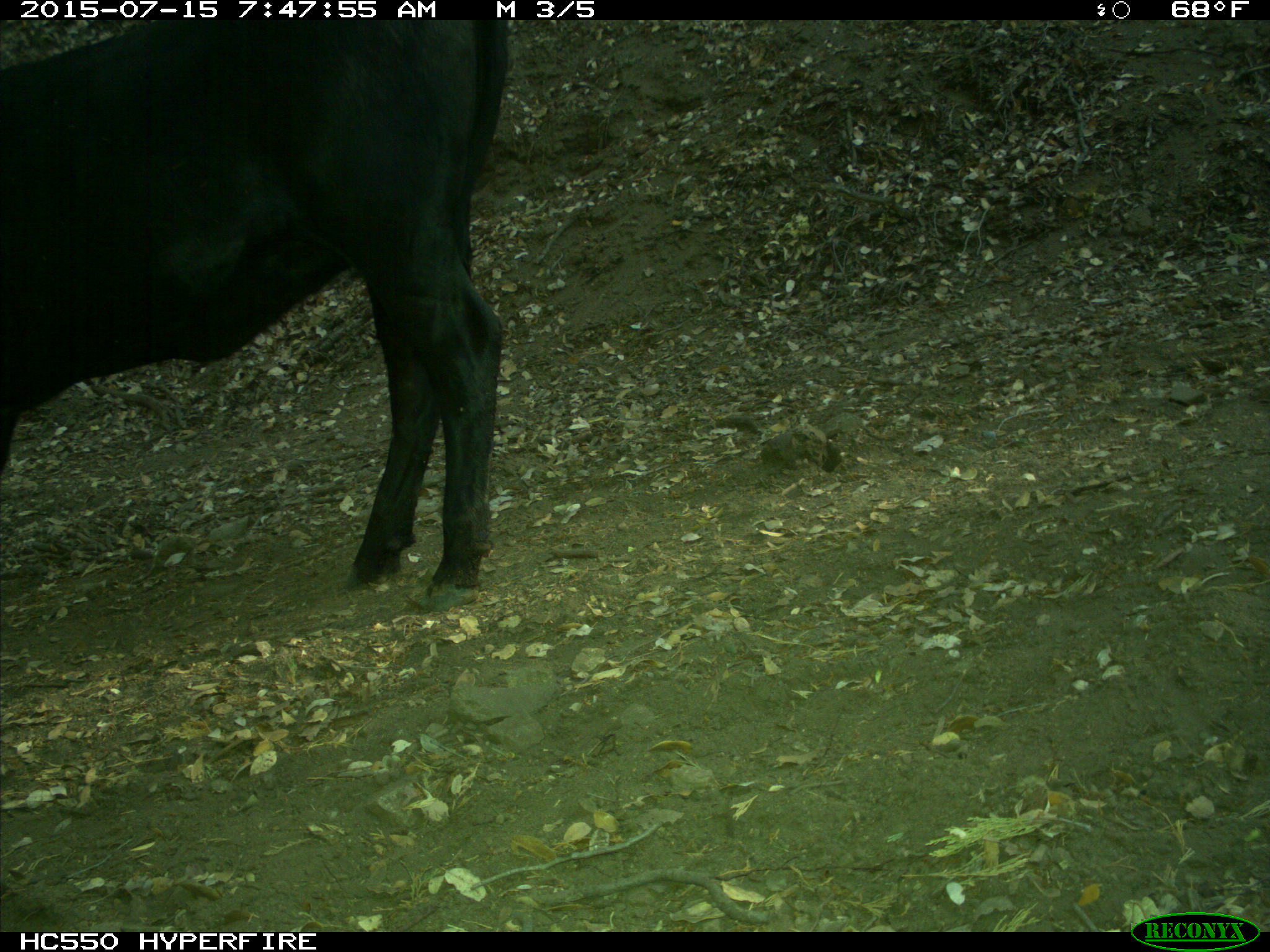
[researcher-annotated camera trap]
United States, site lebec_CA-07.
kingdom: Animalia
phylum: Chordata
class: Mammalia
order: Artiodactyla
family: Bovidae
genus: Bos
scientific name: Bos taurus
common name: domestic cow